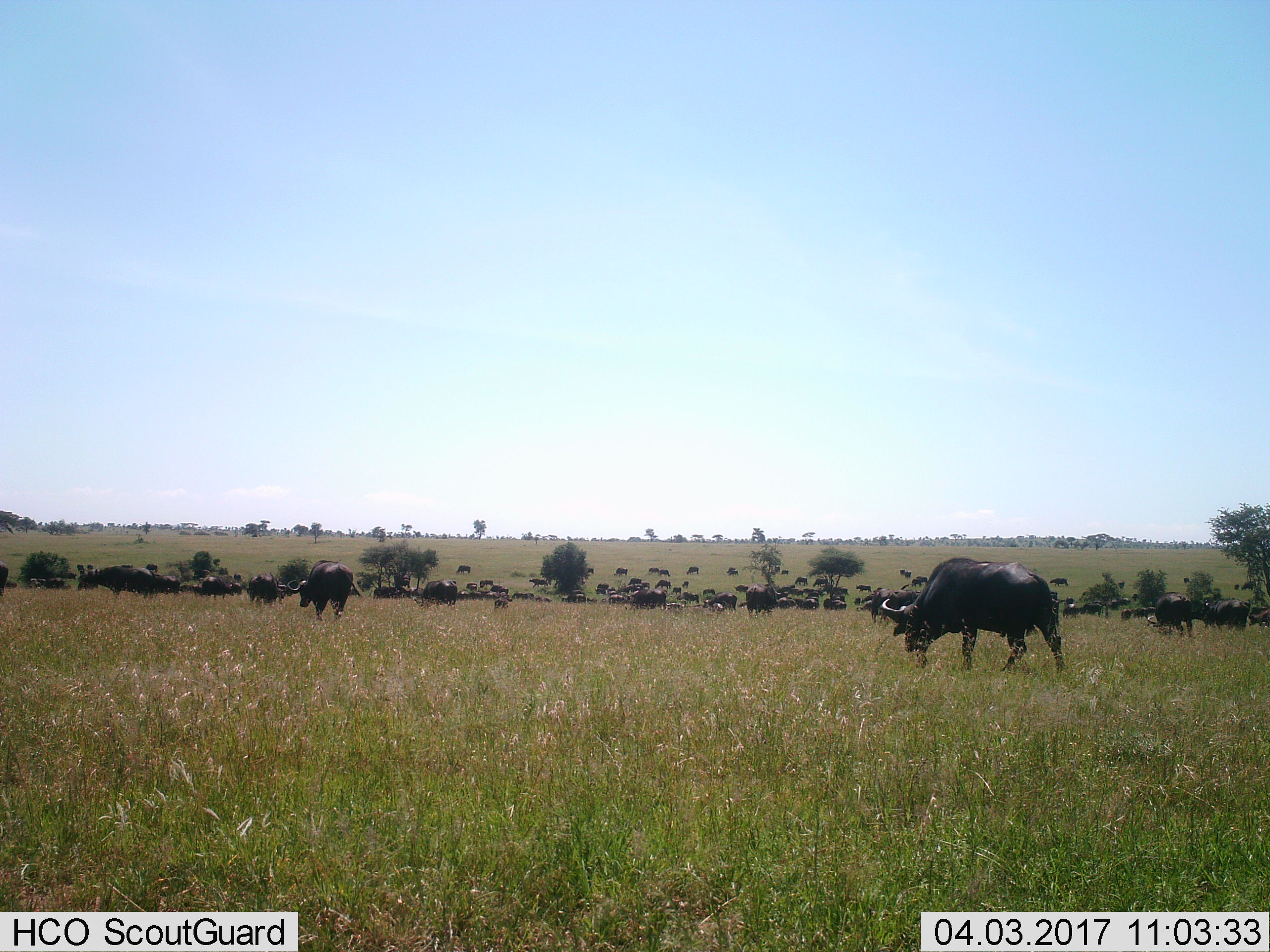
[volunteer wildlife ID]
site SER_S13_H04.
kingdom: Animalia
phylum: Chordata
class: Mammalia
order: Artiodactyla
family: Bovidae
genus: Syncerus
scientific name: Syncerus caffer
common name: african buffalo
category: buffalo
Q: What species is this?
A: Buffalo (african buffalo) (Syncerus caffer).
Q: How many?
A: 51+.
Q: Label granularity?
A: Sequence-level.